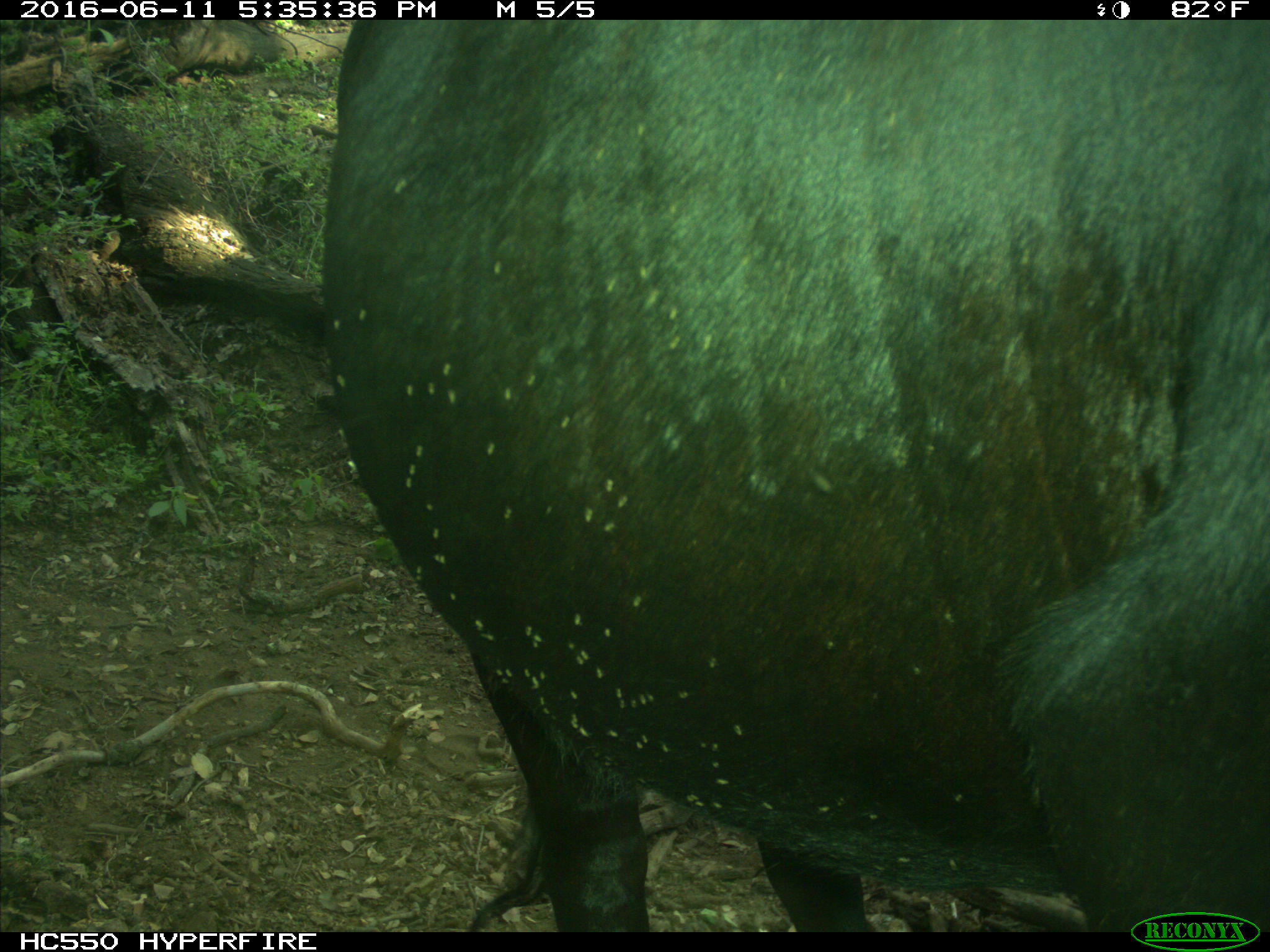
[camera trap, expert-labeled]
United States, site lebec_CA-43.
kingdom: Animalia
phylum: Chordata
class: Mammalia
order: Artiodactyla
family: Bovidae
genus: Bos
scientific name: Bos taurus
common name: domestic cow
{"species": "Bos taurus (domestic cow)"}